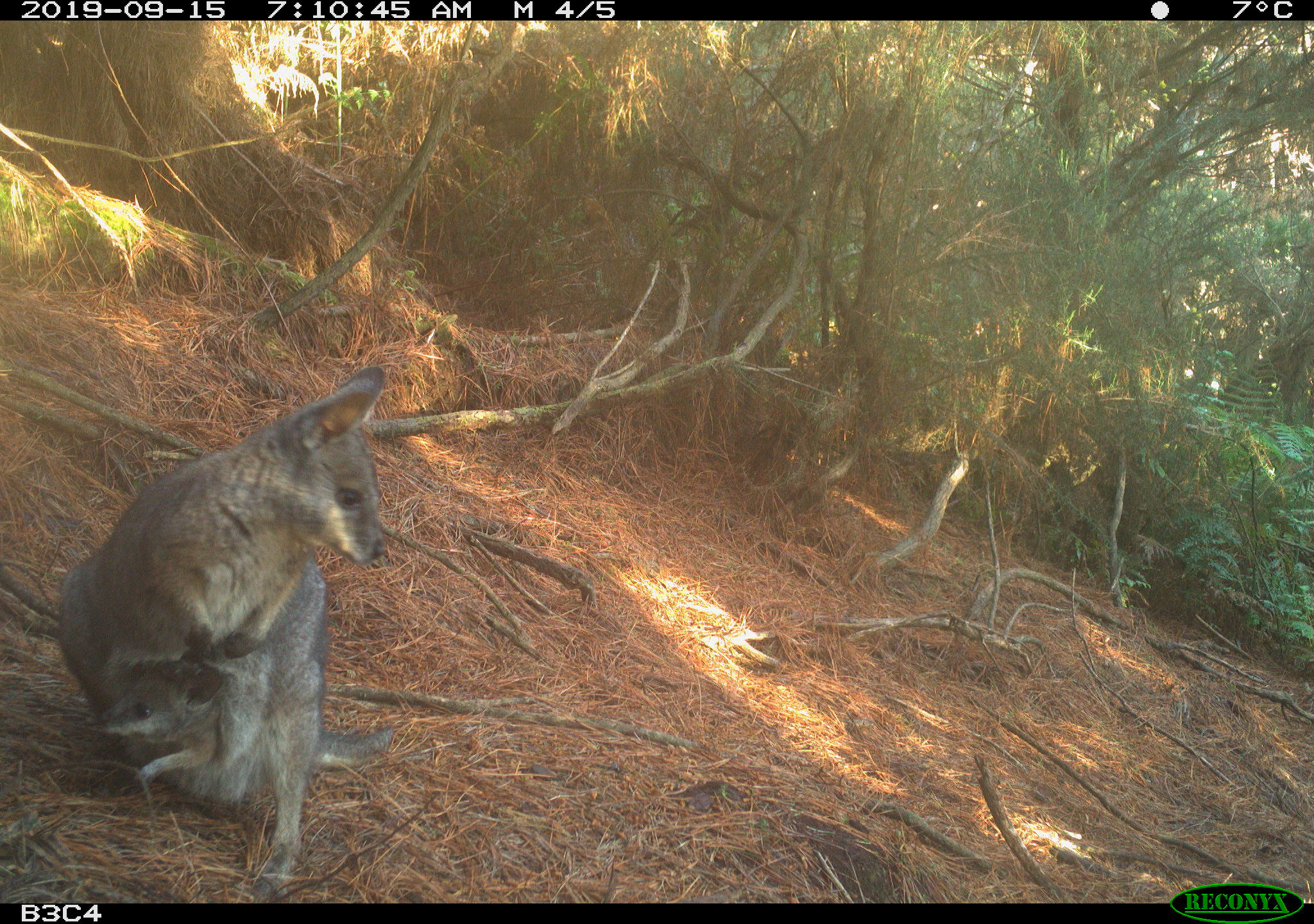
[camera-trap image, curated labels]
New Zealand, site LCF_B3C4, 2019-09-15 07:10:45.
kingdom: Animalia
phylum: Chordata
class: Mammalia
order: Diprotodontia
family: Macropodidae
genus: Notamacropus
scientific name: Notamacropus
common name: wallaby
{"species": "wallaby (Notamacropus)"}